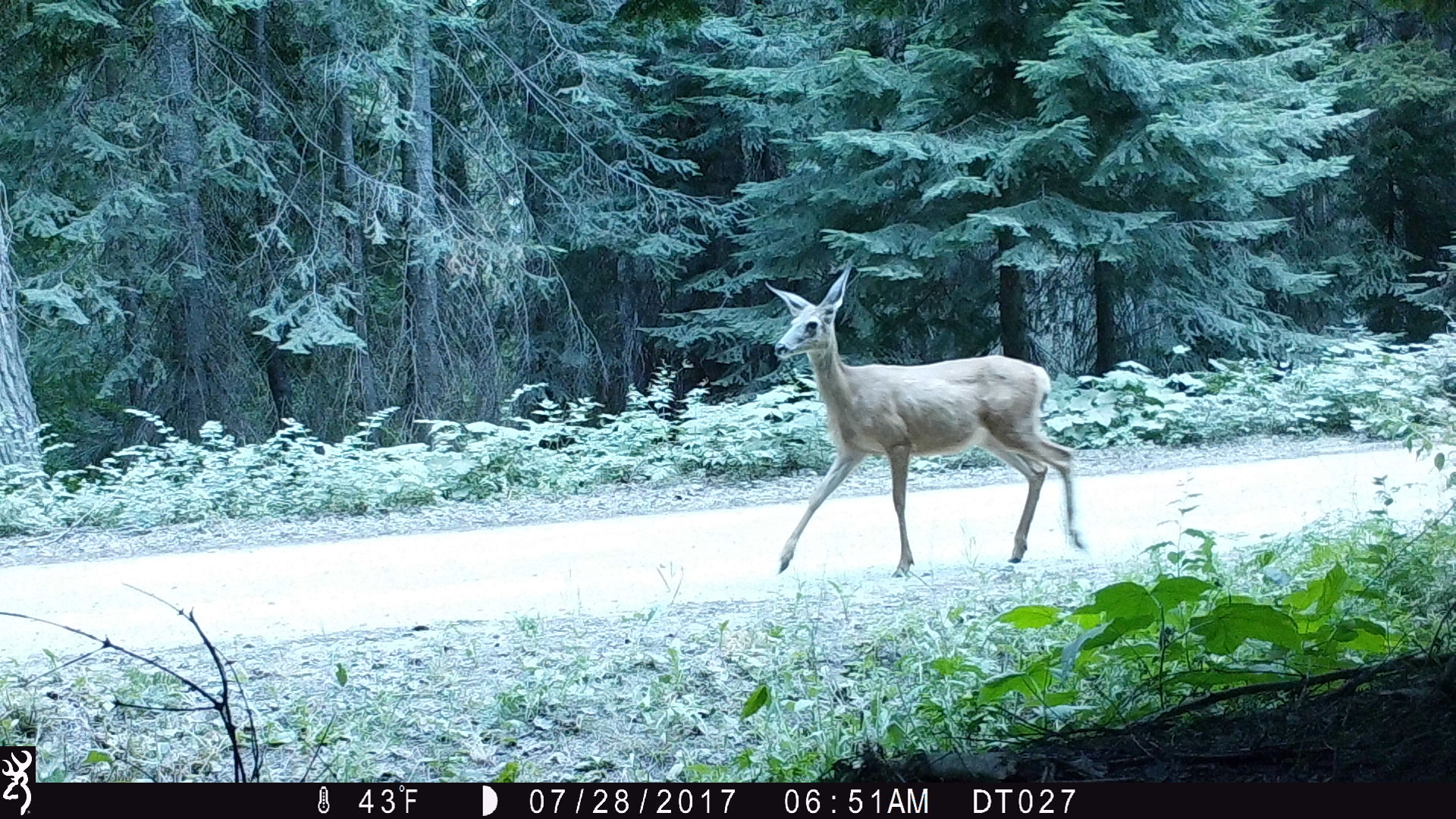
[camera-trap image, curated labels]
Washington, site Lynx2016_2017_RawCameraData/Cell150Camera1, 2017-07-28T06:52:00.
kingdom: Animalia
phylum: Chordata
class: Mammalia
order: Artiodactyla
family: Cervidae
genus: Odocoileus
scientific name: Odocoileus hemionus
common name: mule deer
Odocoileus hemionus (mule deer). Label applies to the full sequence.